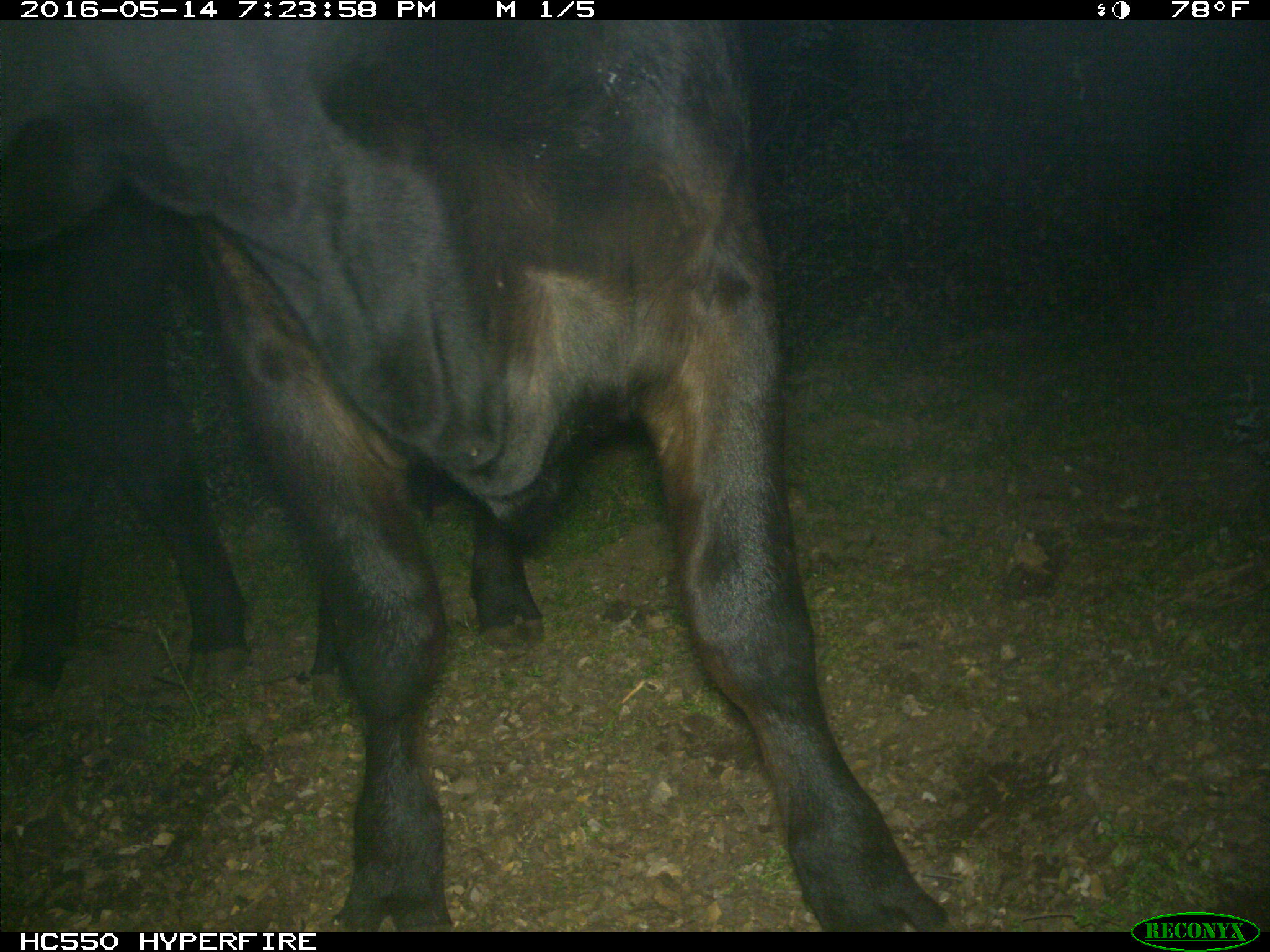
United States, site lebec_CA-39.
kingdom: Animalia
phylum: Chordata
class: Mammalia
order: Artiodactyla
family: Bovidae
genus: Bos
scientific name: Bos taurus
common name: domestic cow